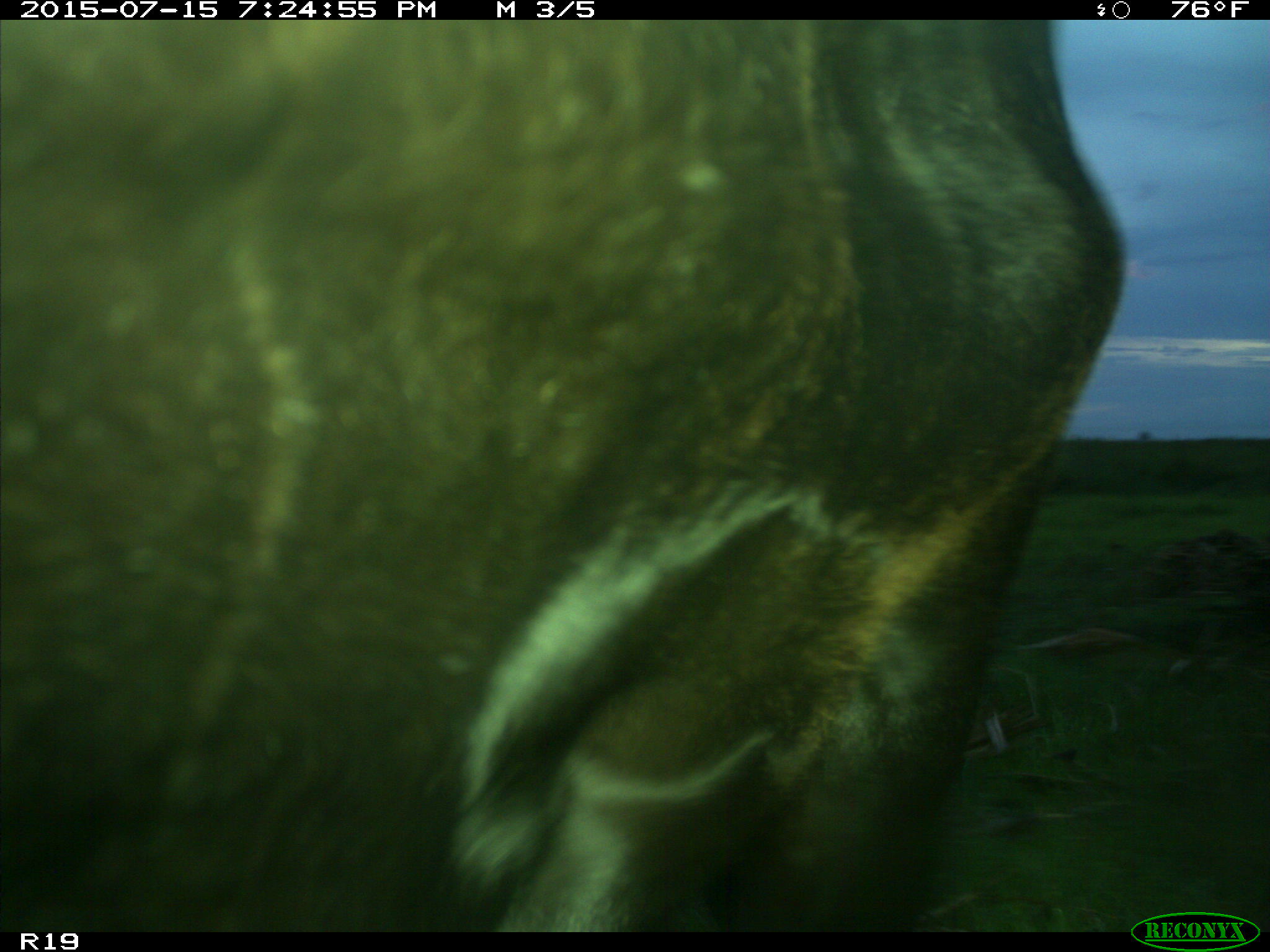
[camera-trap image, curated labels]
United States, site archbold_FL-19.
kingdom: Animalia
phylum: Chordata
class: Mammalia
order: Artiodactyla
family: Bovidae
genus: Bos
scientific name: Bos taurus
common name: domestic cow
Bos taurus (domestic cow).